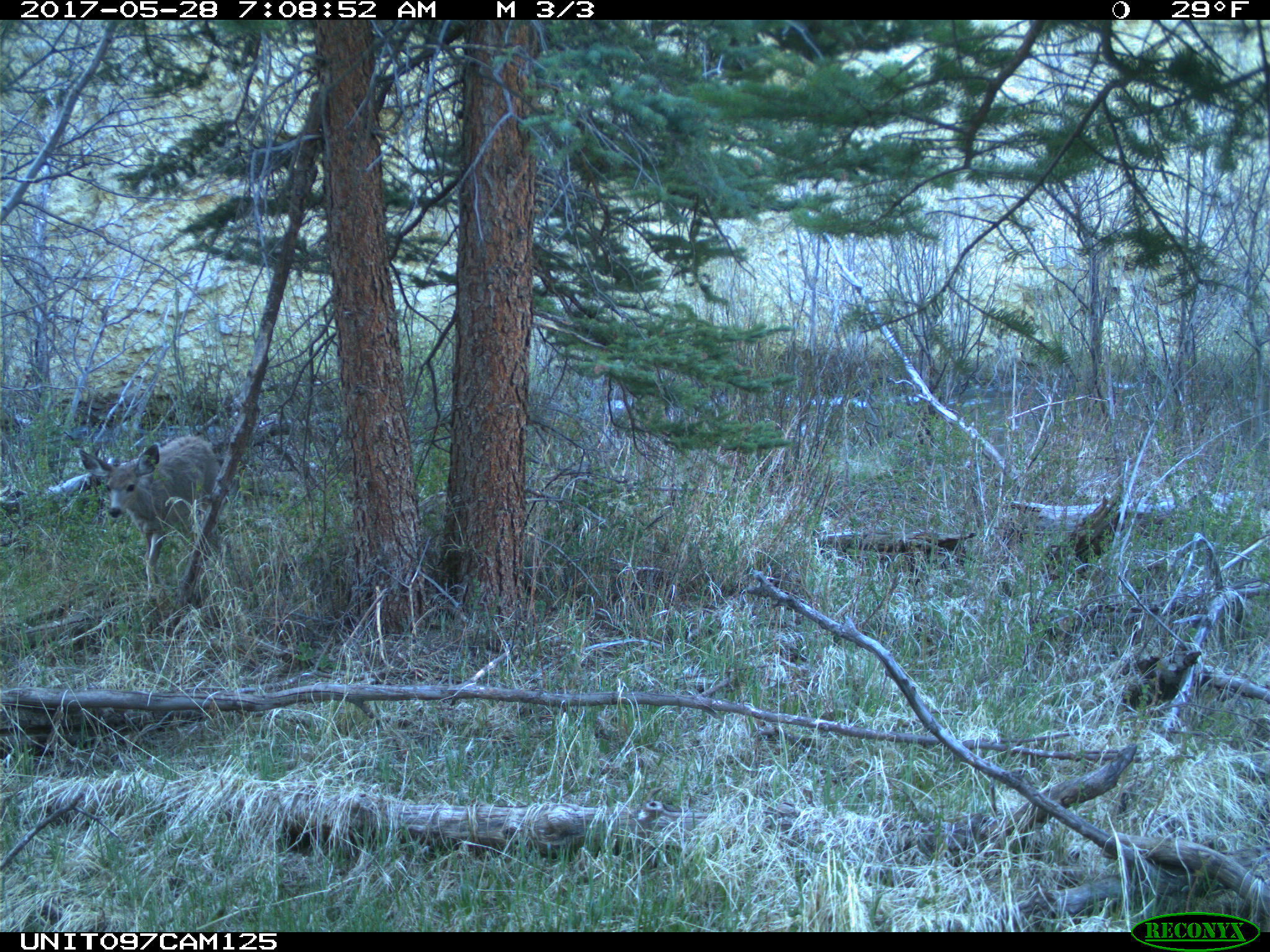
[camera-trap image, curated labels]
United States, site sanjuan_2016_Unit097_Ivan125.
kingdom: Animalia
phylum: Chordata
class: Mammalia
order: Artiodactyla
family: Cervidae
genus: Odocoileus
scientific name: Odocoileus hemionus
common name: mule deer